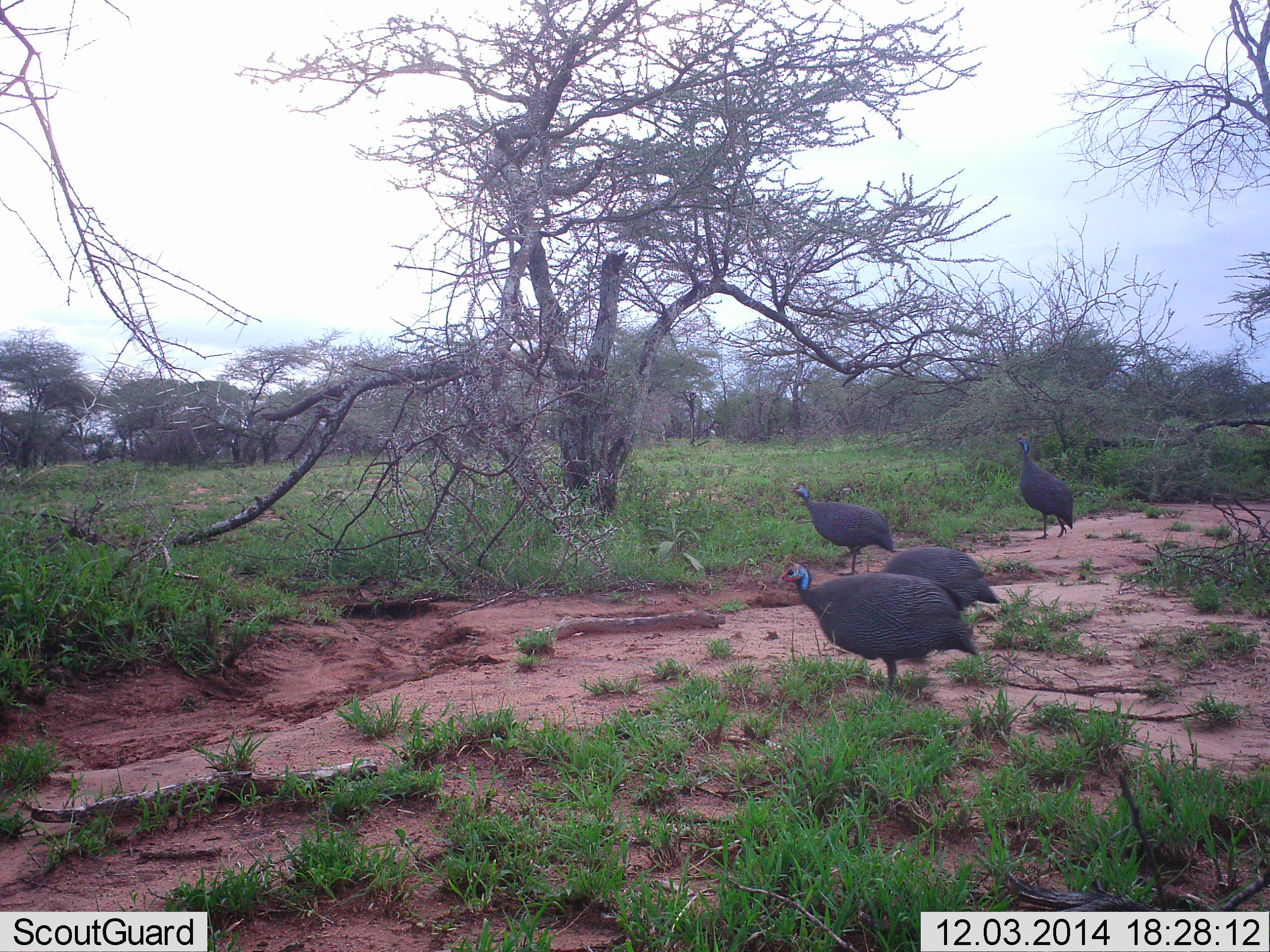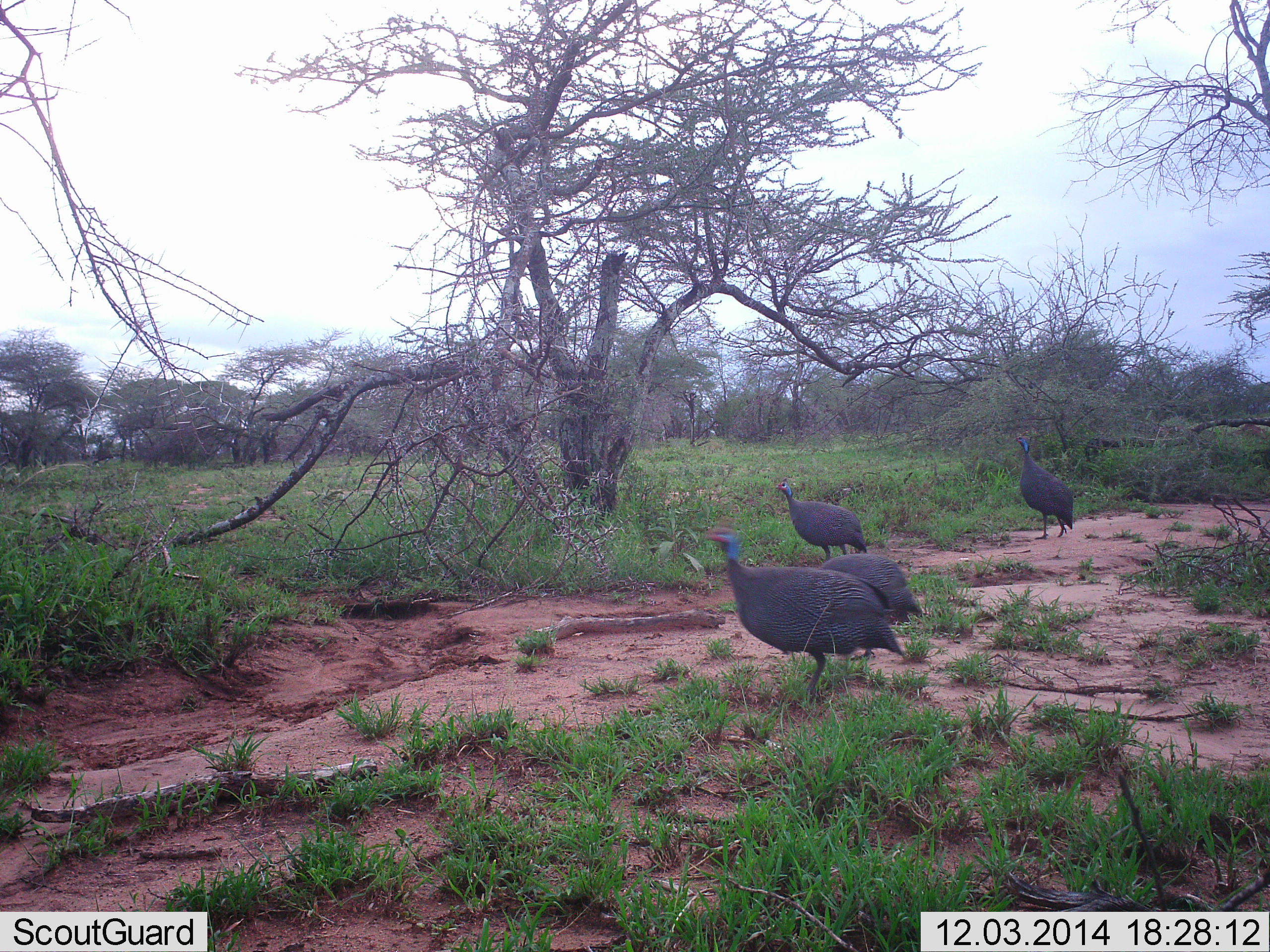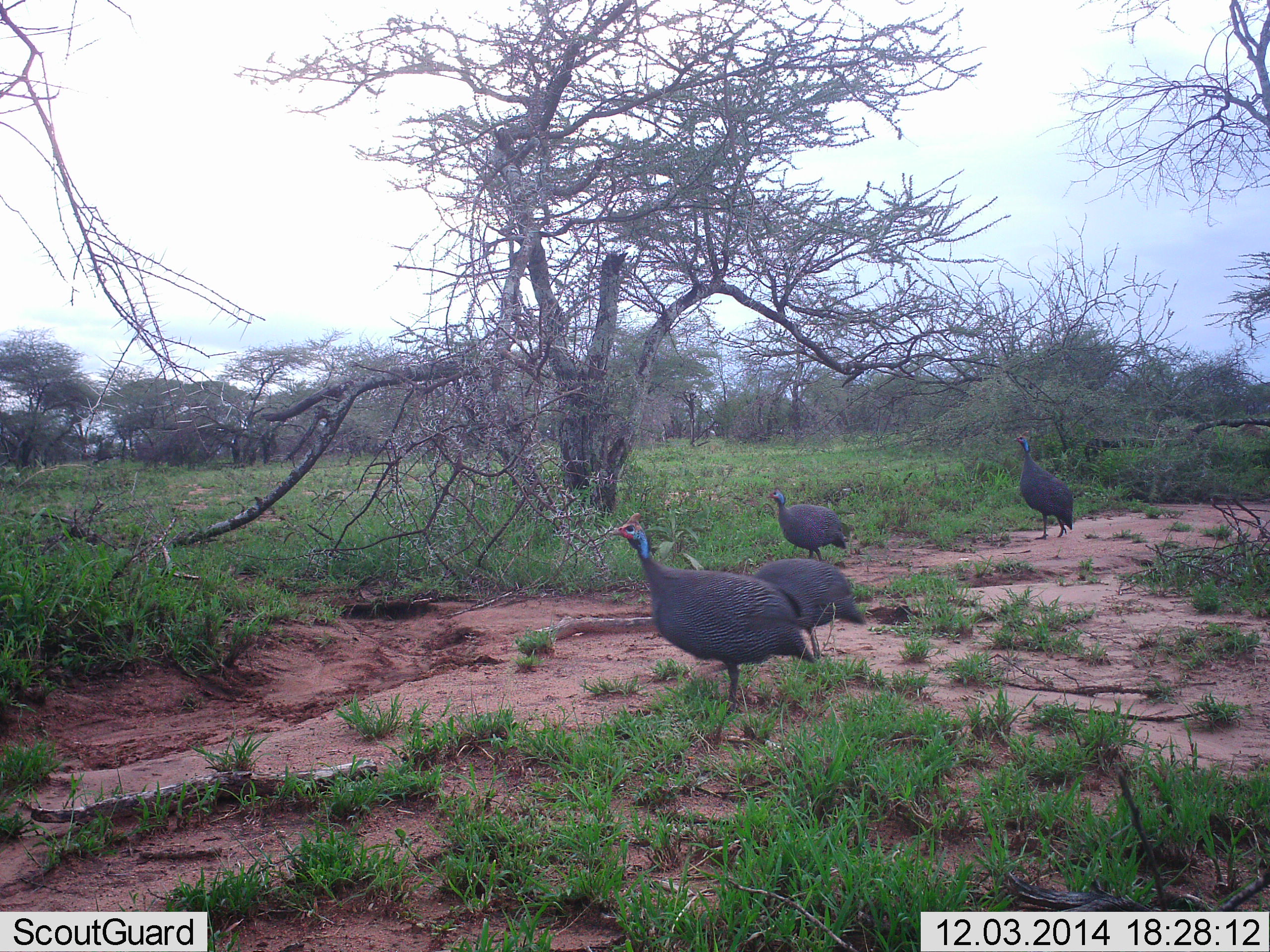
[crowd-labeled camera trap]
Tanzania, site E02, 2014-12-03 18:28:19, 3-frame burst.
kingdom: Animalia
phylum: Chordata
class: Aves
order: Galliformes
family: Numididae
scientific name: Numididae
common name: guinea fowl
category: guineafowl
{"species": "guineafowl (guinea fowl) (Numididae)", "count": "4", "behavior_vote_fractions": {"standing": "30%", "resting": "10%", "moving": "90%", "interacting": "0%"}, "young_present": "0%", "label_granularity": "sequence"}